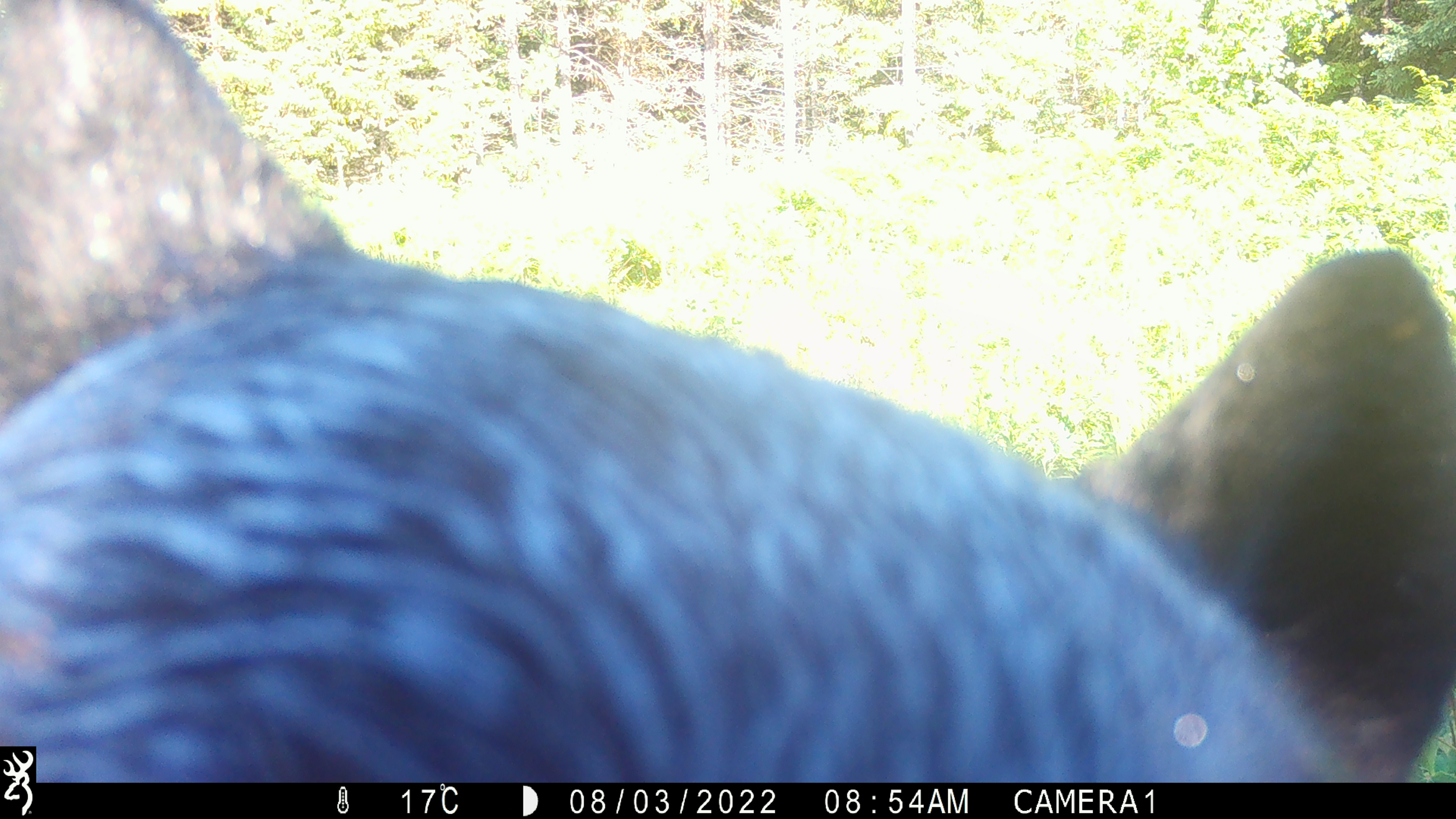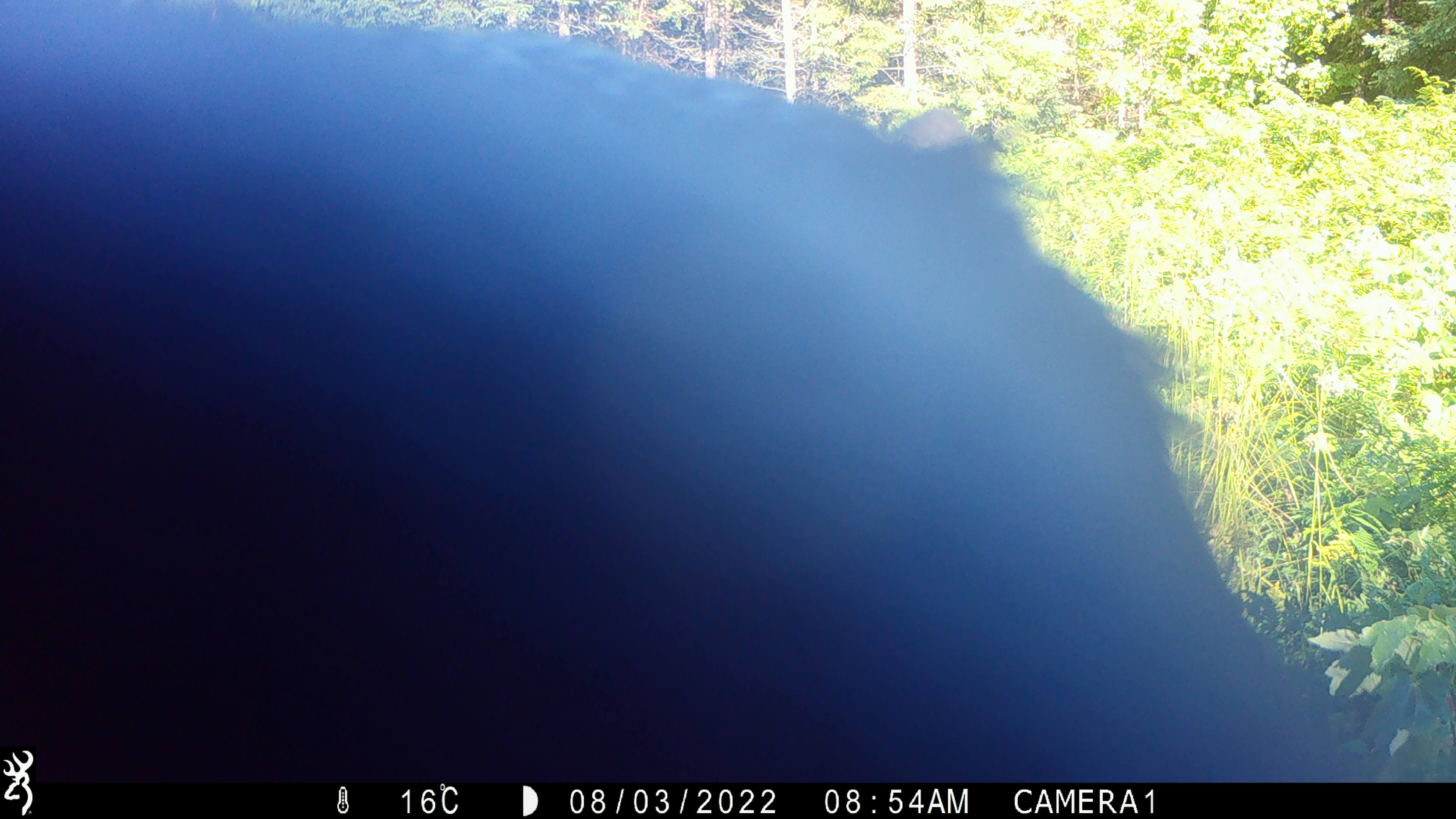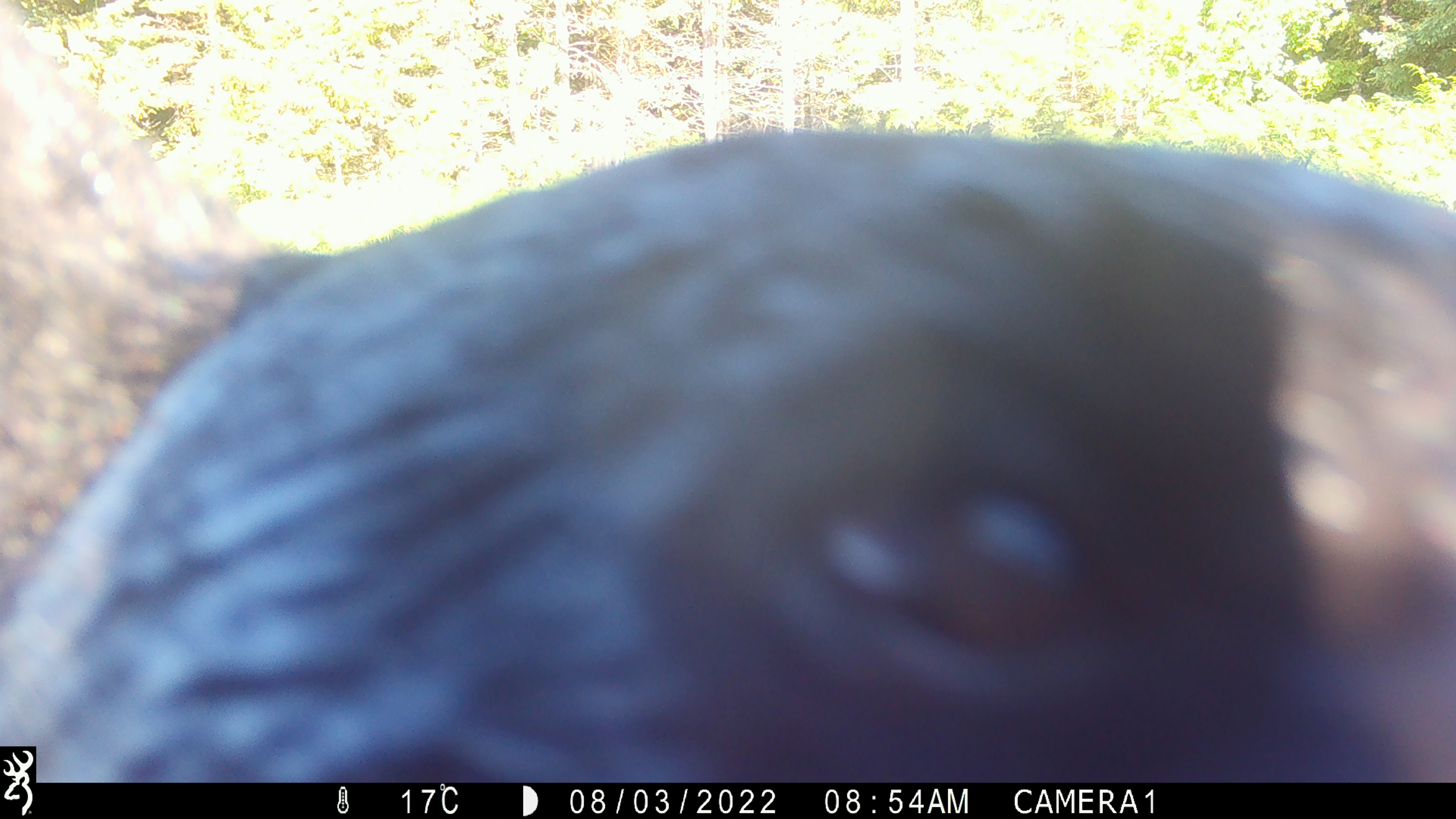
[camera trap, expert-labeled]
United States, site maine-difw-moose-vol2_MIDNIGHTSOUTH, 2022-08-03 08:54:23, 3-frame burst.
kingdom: Animalia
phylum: Chordata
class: Mammalia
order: Carnivora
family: Ursidae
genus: Ursus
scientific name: Ursus americanus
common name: black bear